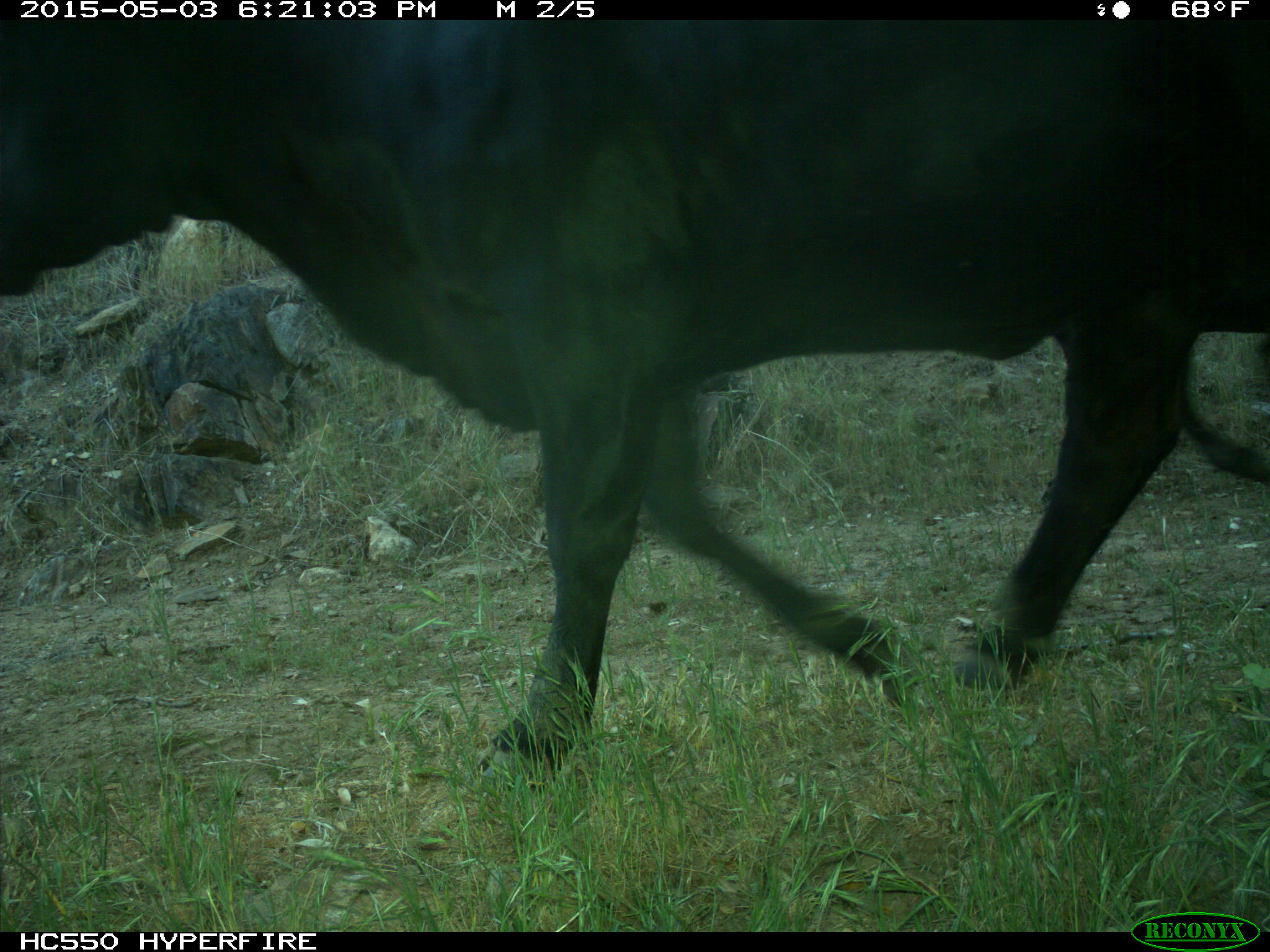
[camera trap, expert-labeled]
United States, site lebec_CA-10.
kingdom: Animalia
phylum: Chordata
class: Mammalia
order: Artiodactyla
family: Bovidae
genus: Bos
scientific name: Bos taurus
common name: domestic cow